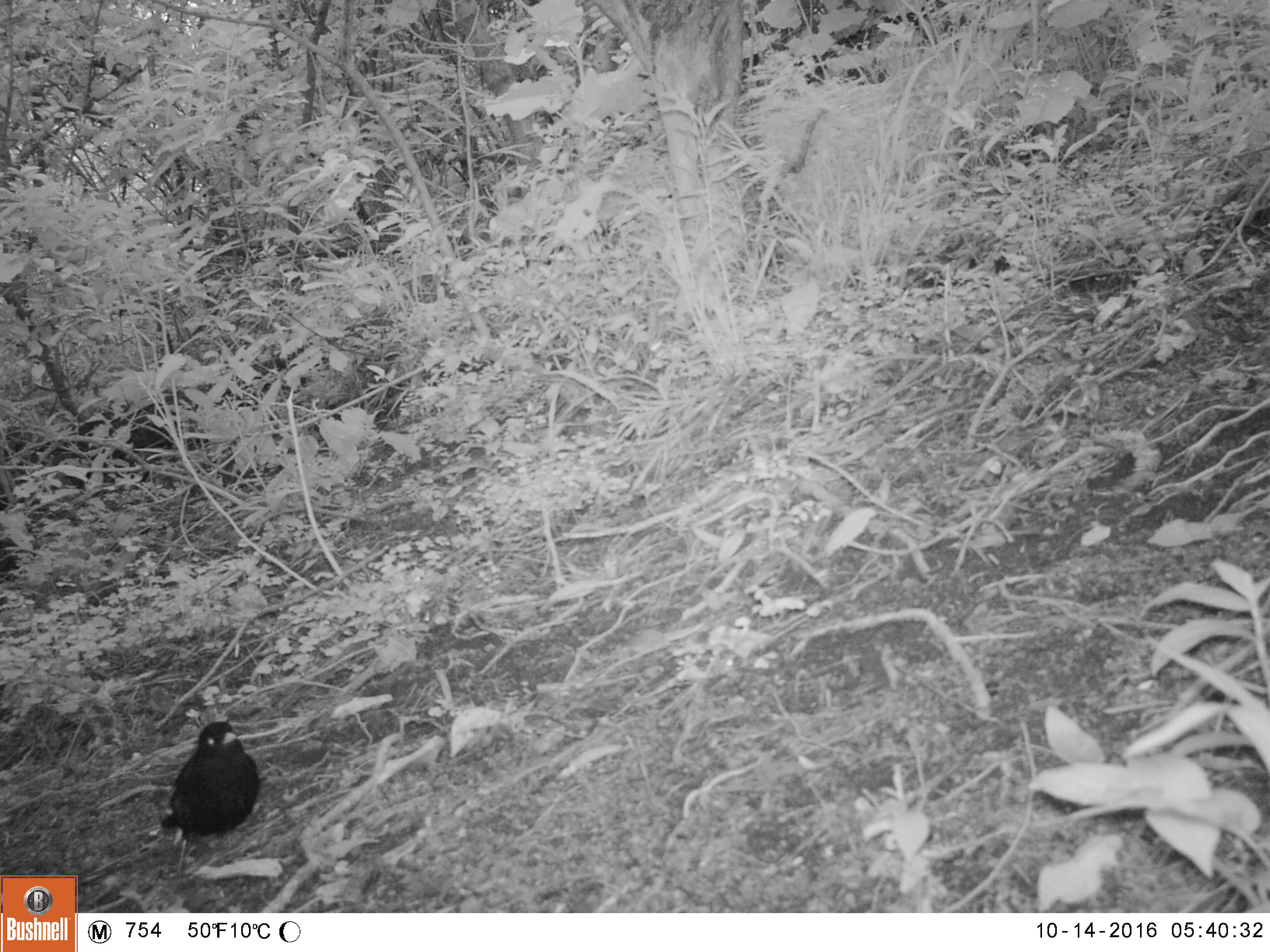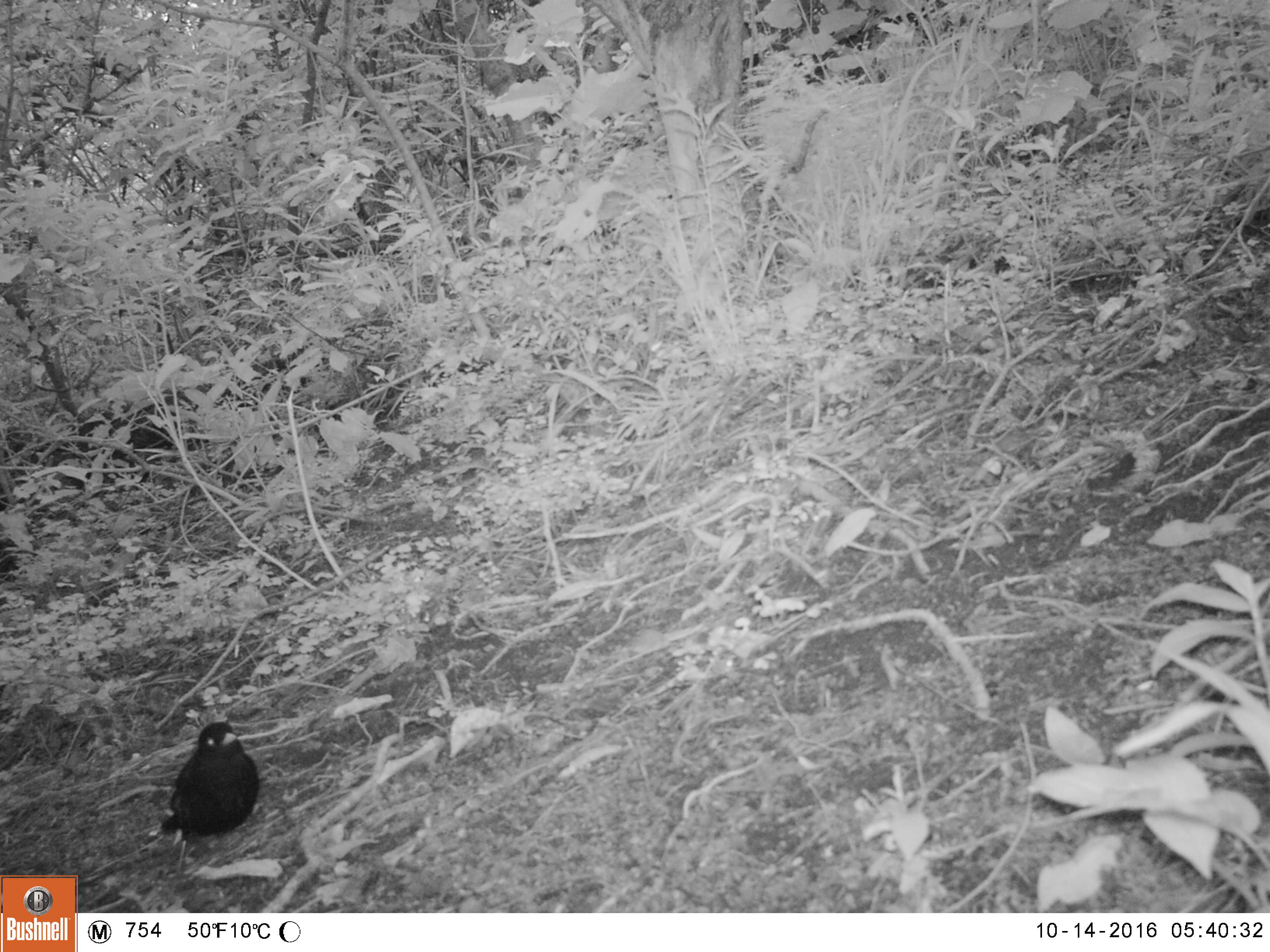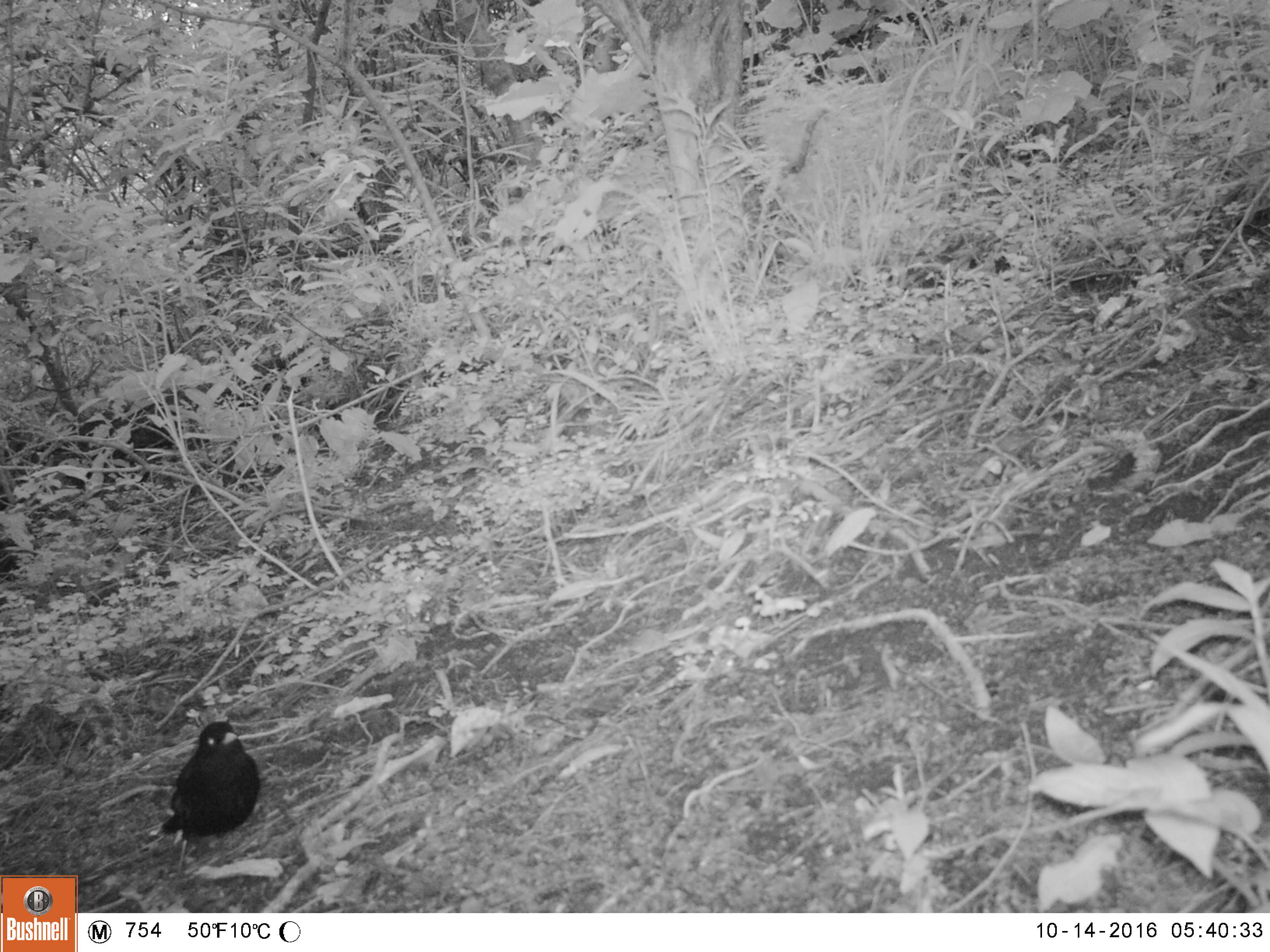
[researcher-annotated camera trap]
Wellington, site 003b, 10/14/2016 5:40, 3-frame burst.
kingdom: Animalia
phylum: Chordata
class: Aves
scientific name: Aves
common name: bird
Bird (Aves).